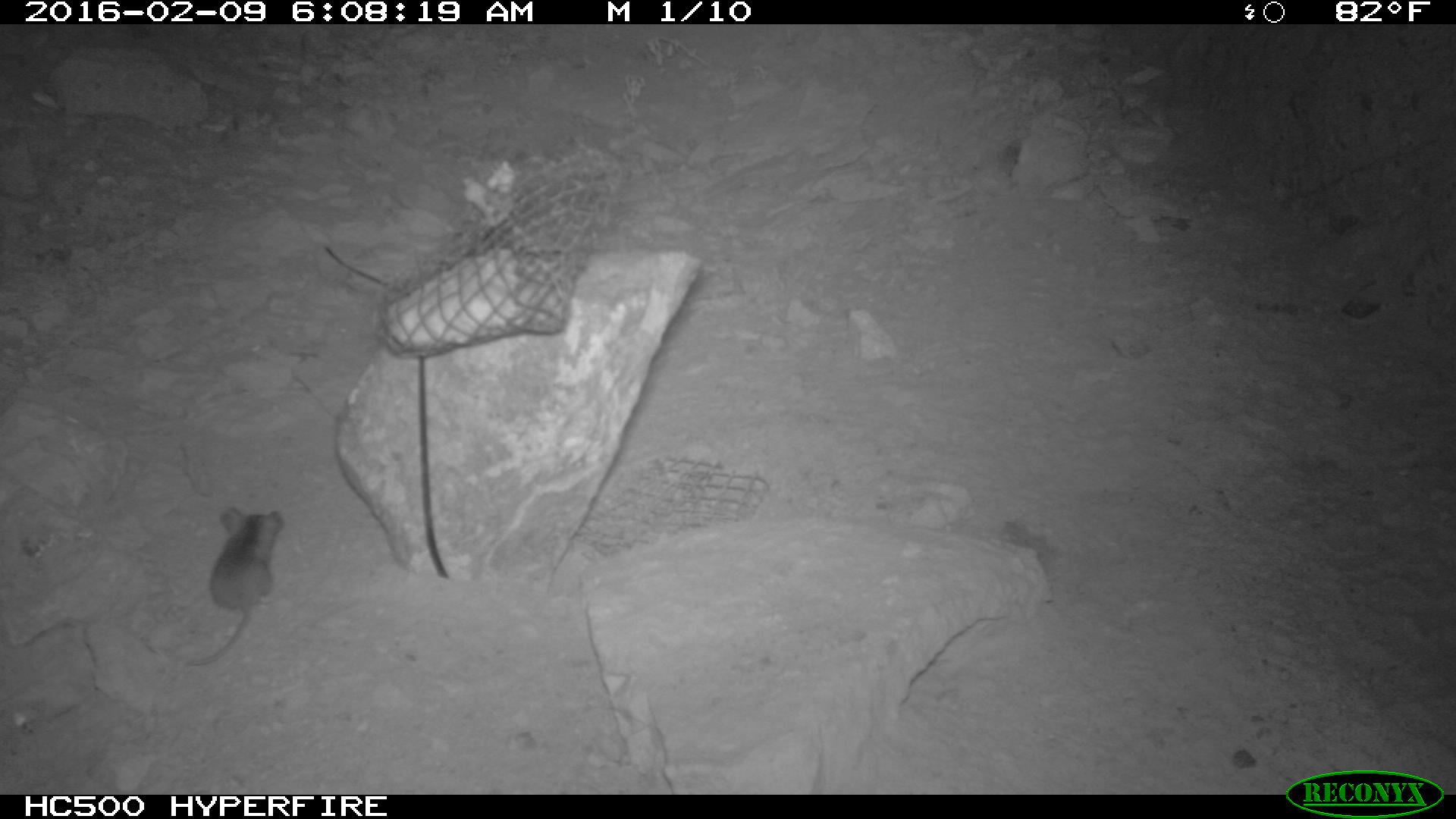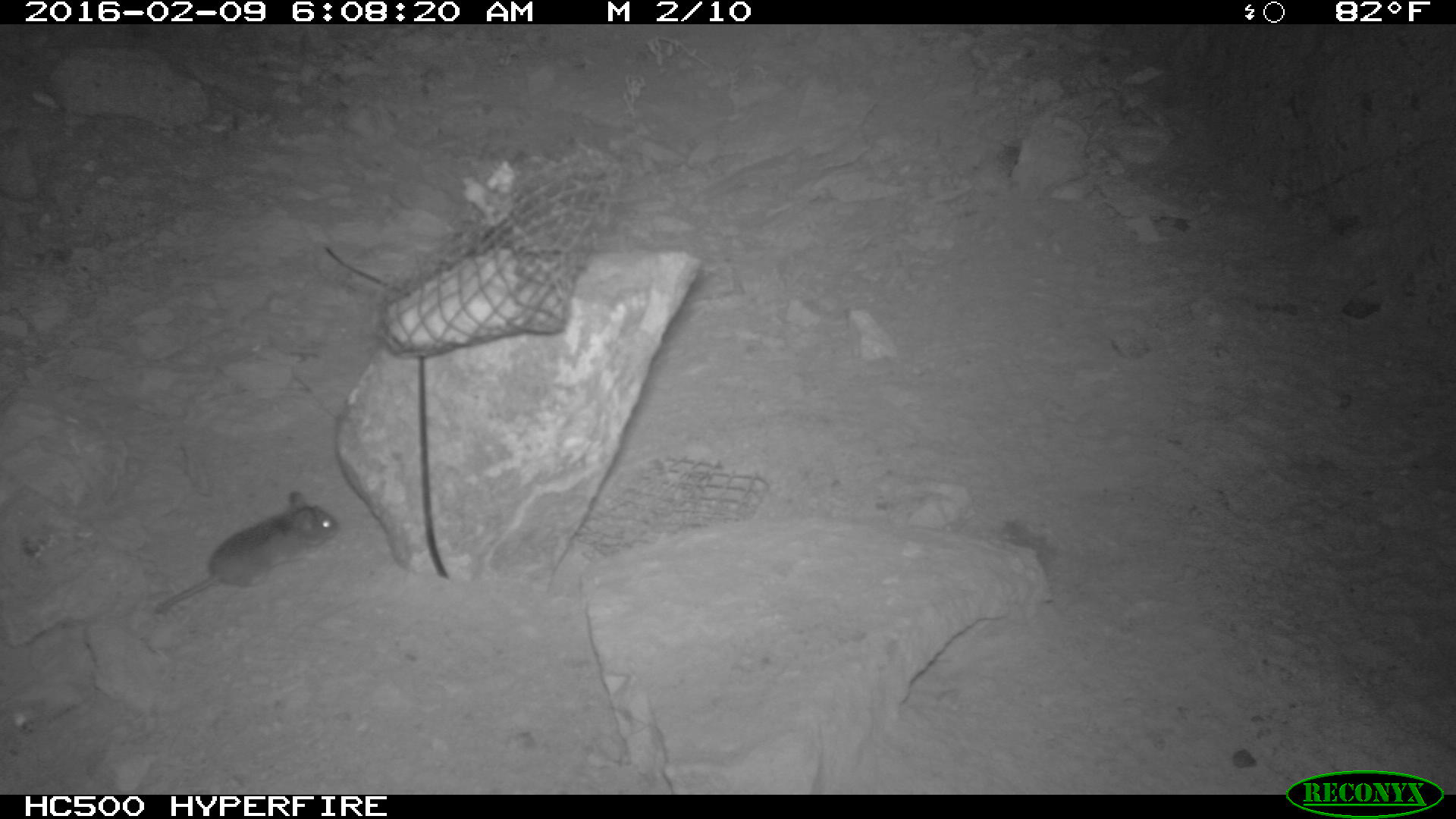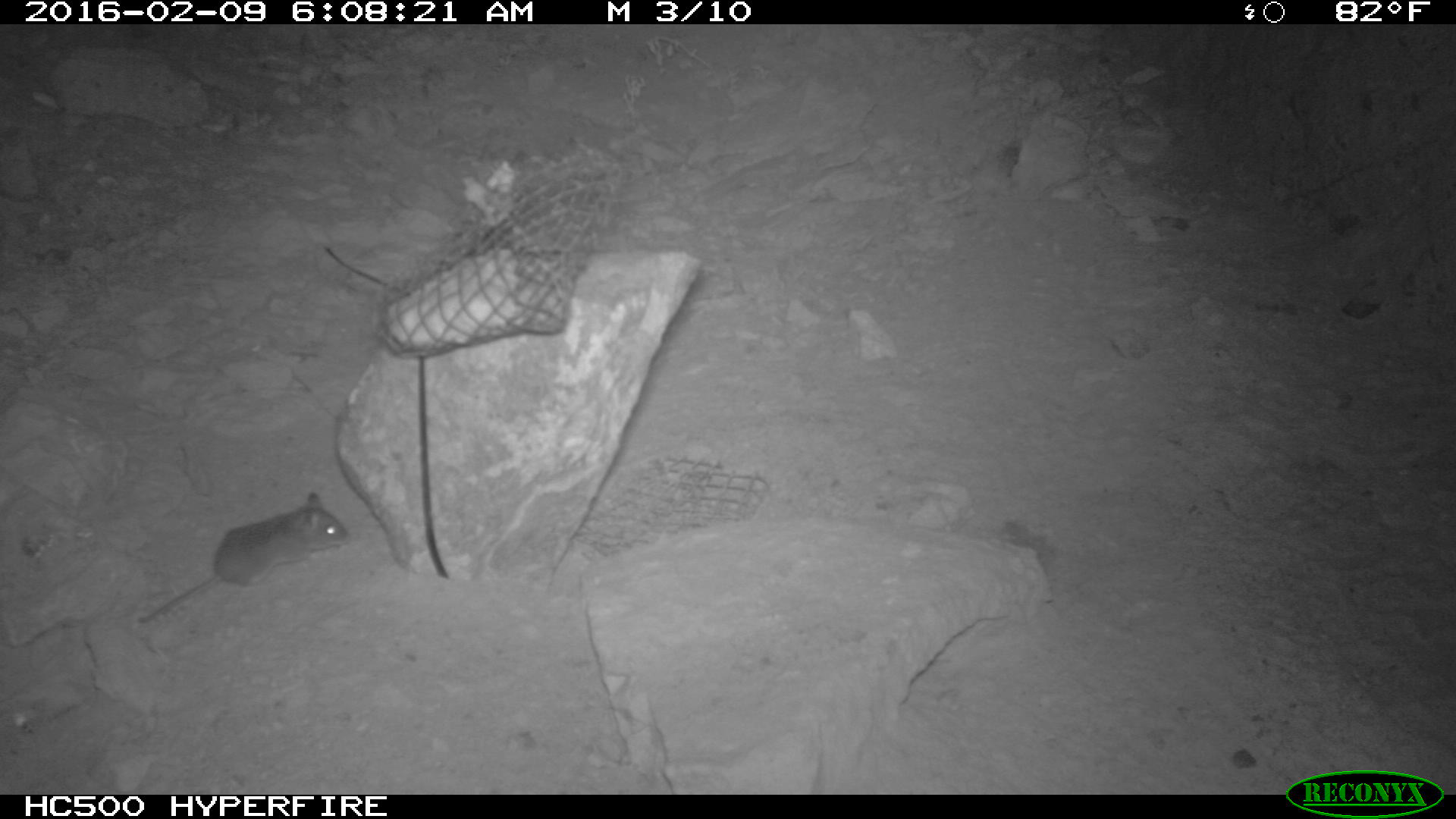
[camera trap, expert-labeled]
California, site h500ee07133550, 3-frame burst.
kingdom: Animalia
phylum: Chordata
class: Mammalia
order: Rodentia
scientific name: Rodentia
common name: rodent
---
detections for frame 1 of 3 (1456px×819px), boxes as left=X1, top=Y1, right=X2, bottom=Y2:
rodent: left=180, top=499, right=286, bottom=666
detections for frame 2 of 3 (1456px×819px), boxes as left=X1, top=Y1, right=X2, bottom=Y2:
rodent: left=155, top=490, right=339, bottom=612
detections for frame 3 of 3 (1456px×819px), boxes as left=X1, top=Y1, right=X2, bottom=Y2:
rodent: left=137, top=493, right=347, bottom=623